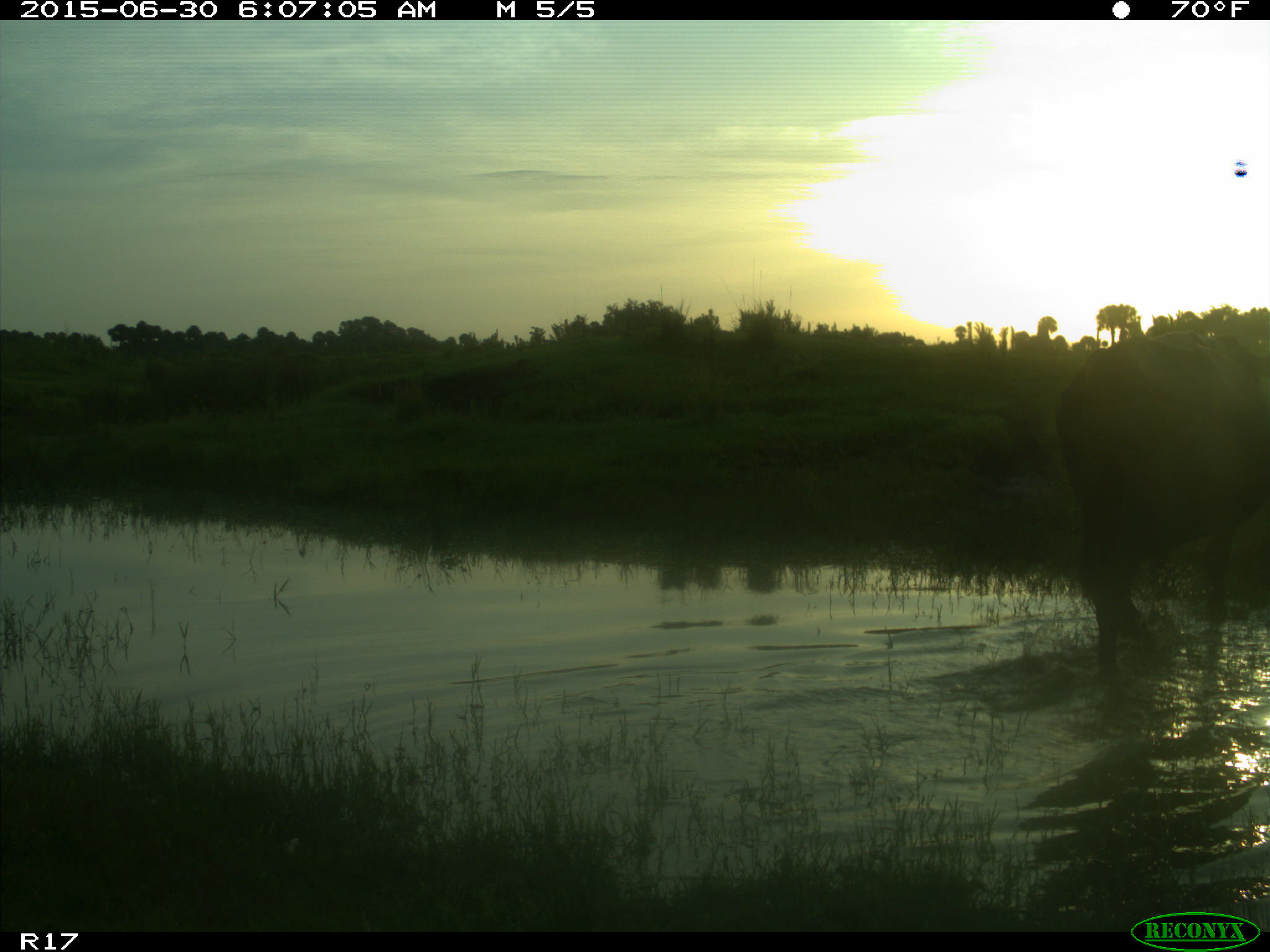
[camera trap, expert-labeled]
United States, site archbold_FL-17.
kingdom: Animalia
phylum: Chordata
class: Mammalia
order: Artiodactyla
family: Bovidae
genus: Bos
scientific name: Bos taurus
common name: domestic cow